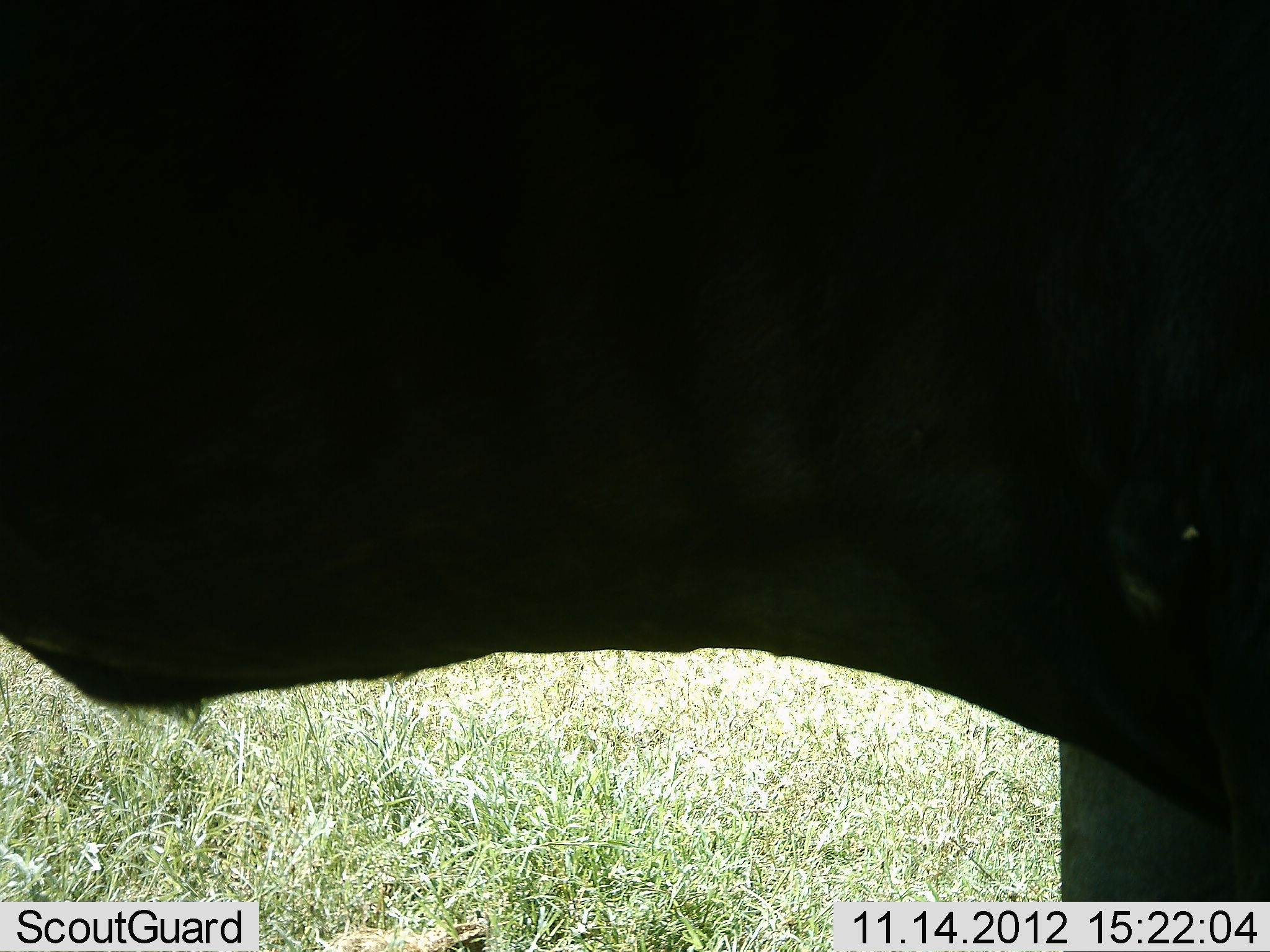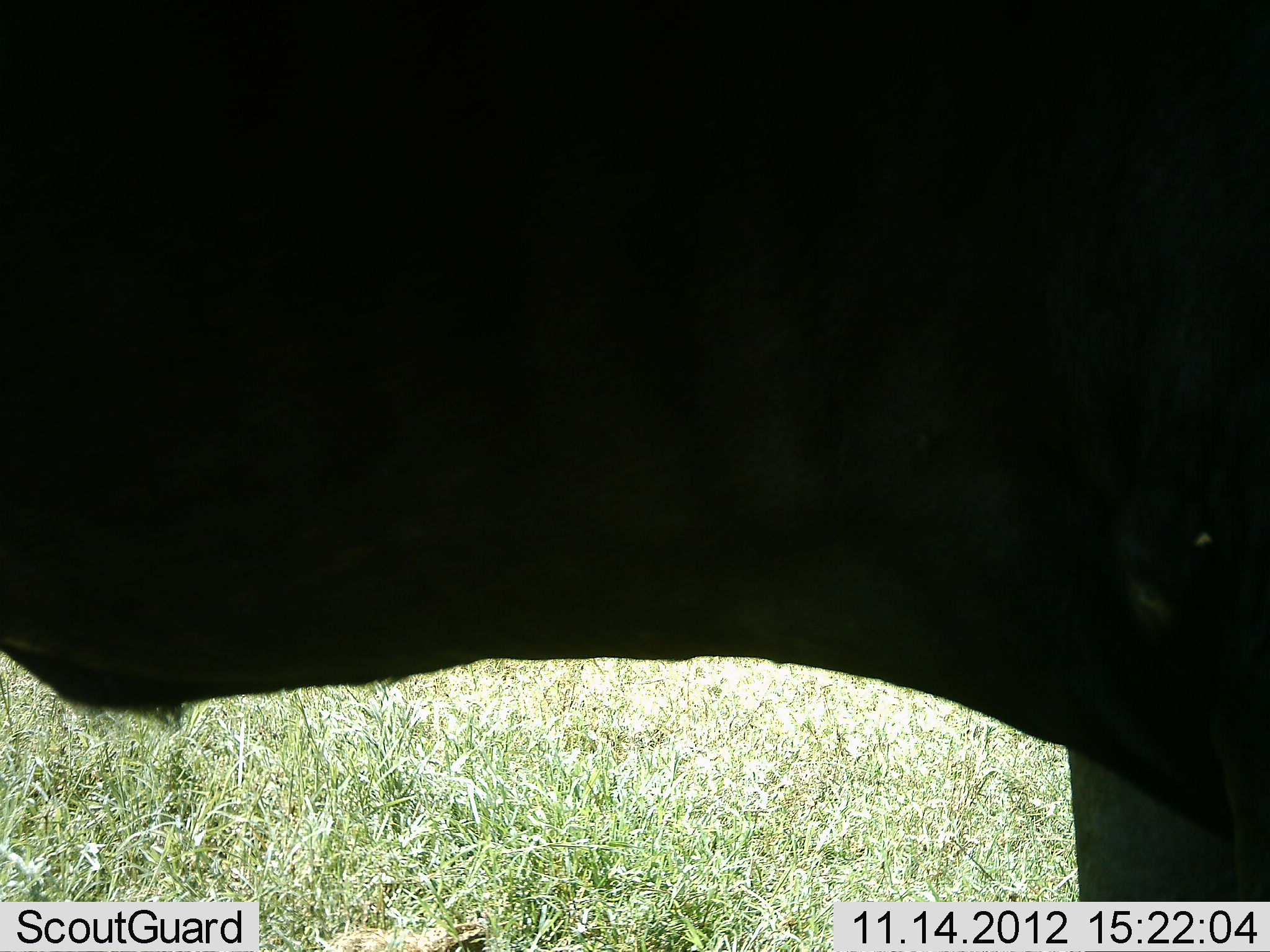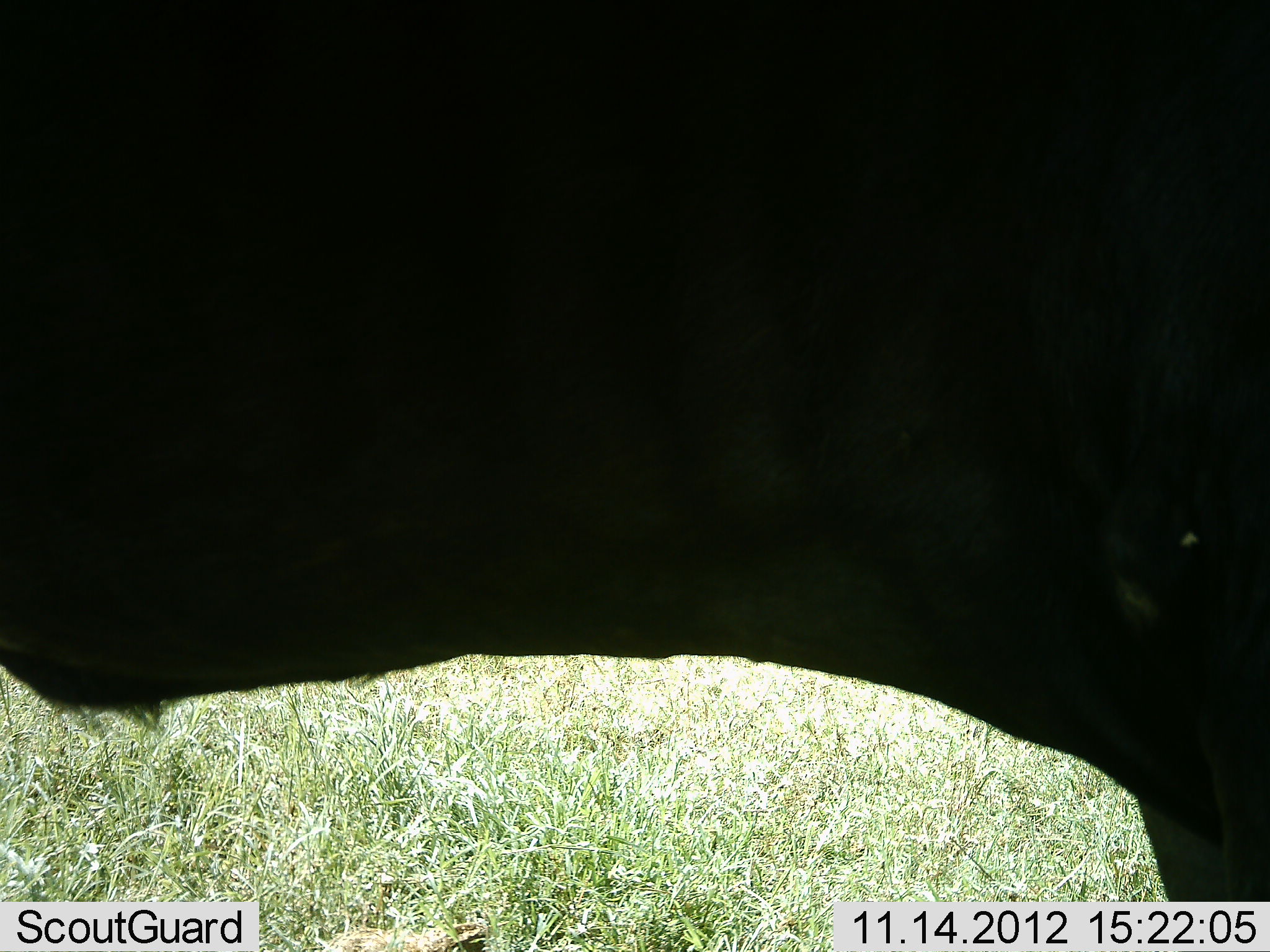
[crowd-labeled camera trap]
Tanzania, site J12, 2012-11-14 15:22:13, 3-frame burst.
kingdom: Animalia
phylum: Chordata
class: Mammalia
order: Artiodactyla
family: Bovidae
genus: Connochaetes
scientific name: Connochaetes taurinus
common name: blue wildebeest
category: wildebeest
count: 1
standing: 100%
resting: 0%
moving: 0%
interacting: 0%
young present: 0%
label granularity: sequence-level